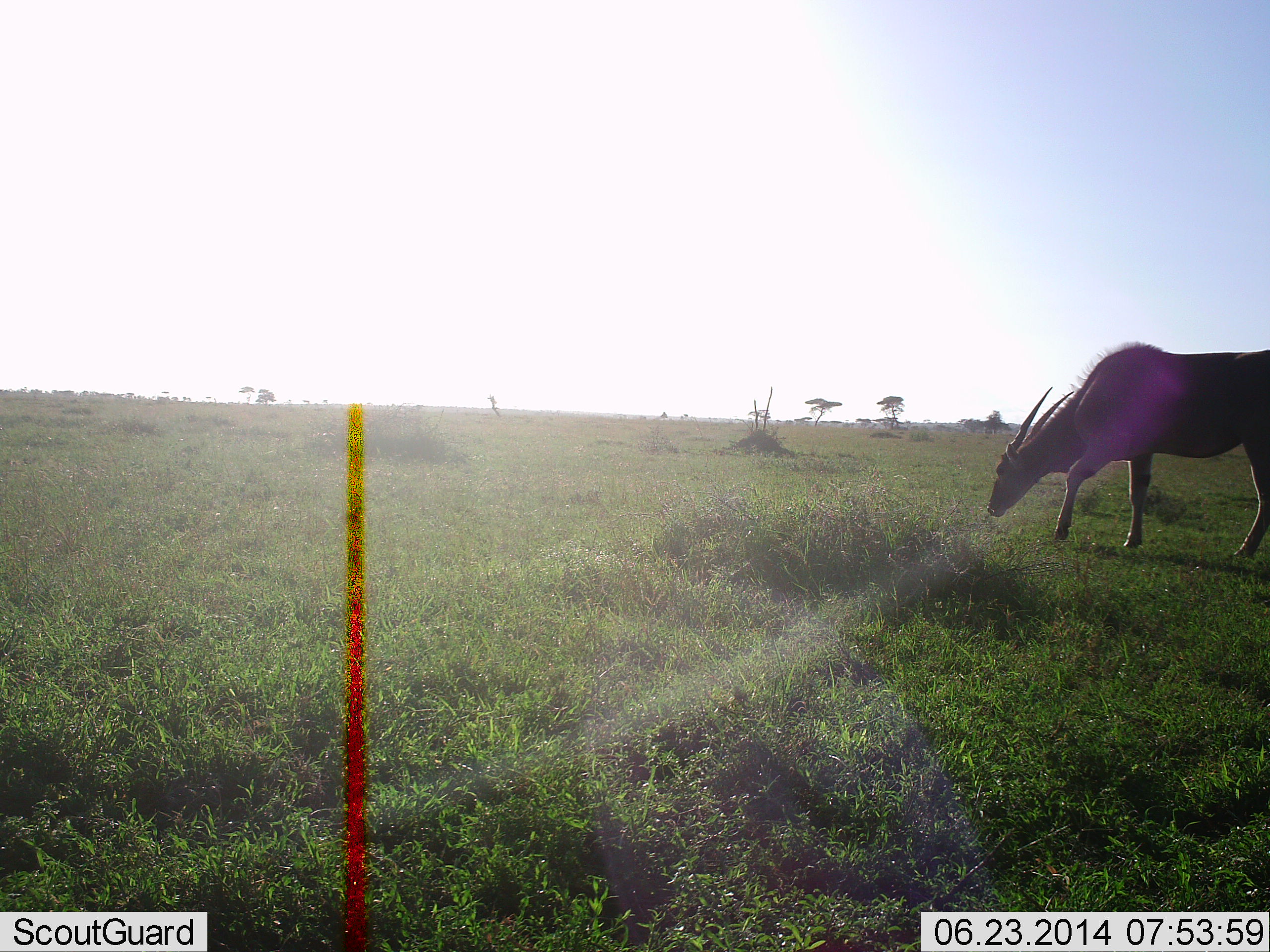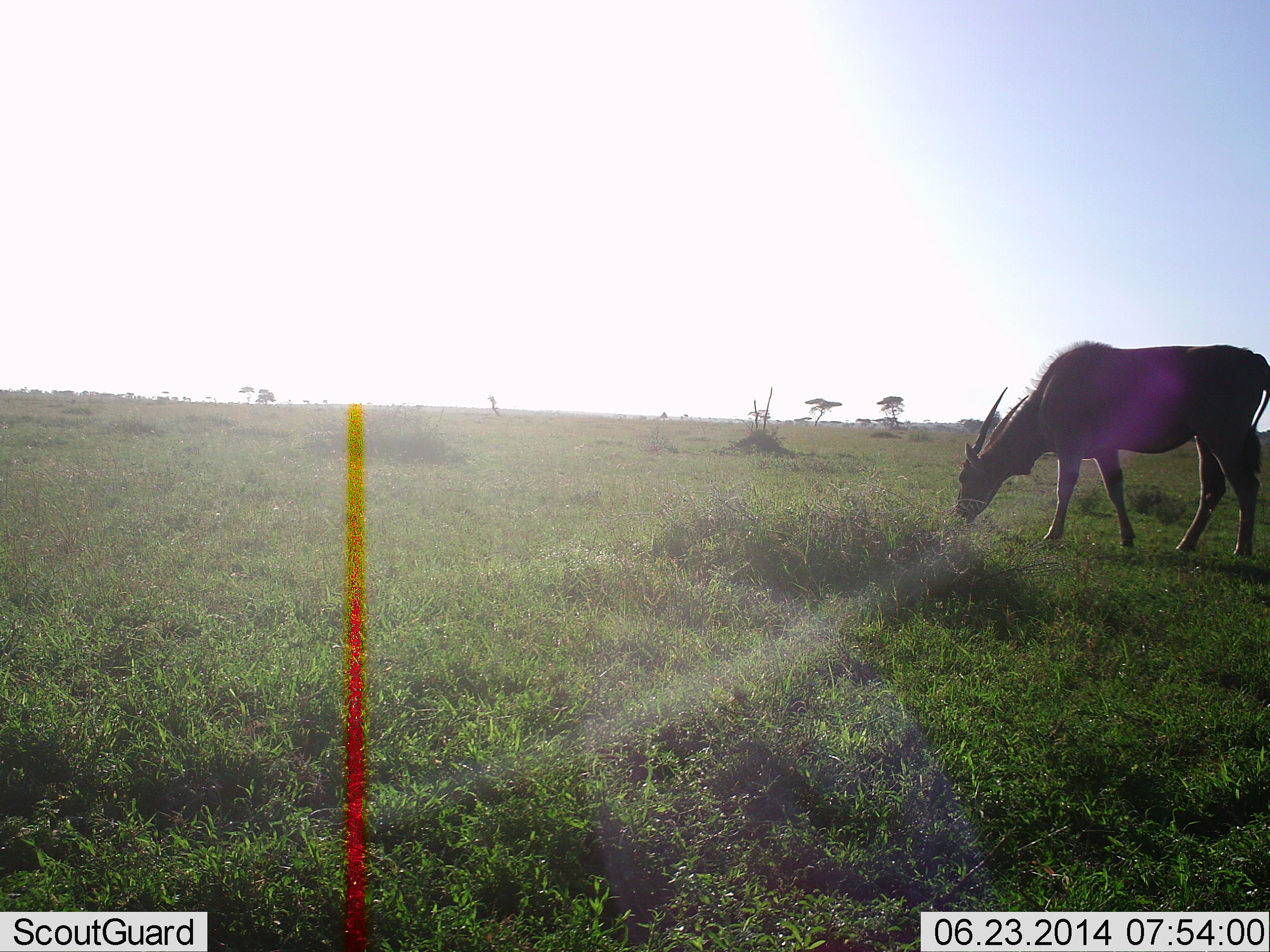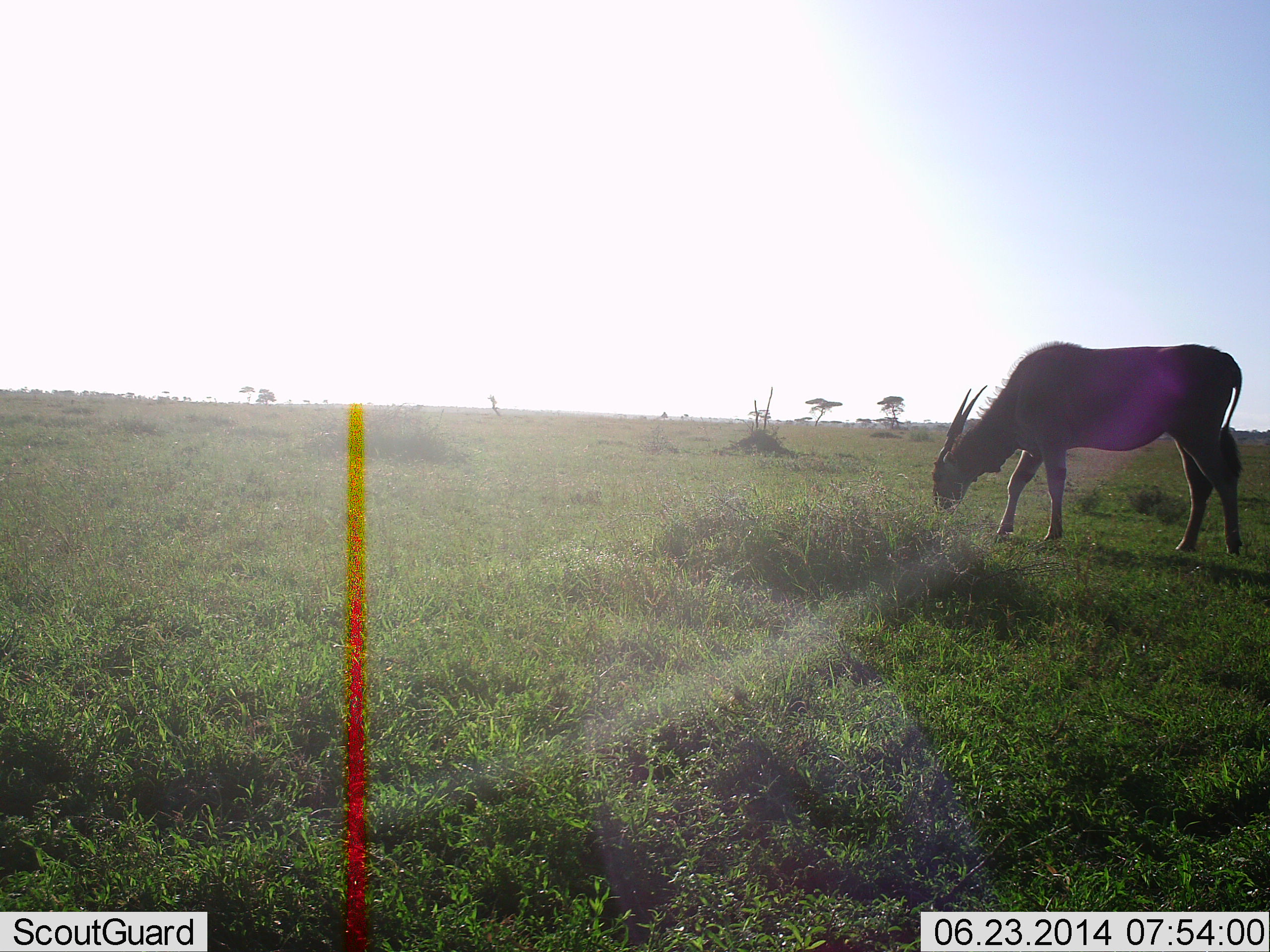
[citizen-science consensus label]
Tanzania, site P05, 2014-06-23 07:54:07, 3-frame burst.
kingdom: Animalia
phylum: Chordata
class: Mammalia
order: Artiodactyla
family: Bovidae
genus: Tragelaphus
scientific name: Tragelaphus oryx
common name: eland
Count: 1.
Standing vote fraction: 20%.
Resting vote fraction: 0%.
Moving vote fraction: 10%.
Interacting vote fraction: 0%.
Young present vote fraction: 0%.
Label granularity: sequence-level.